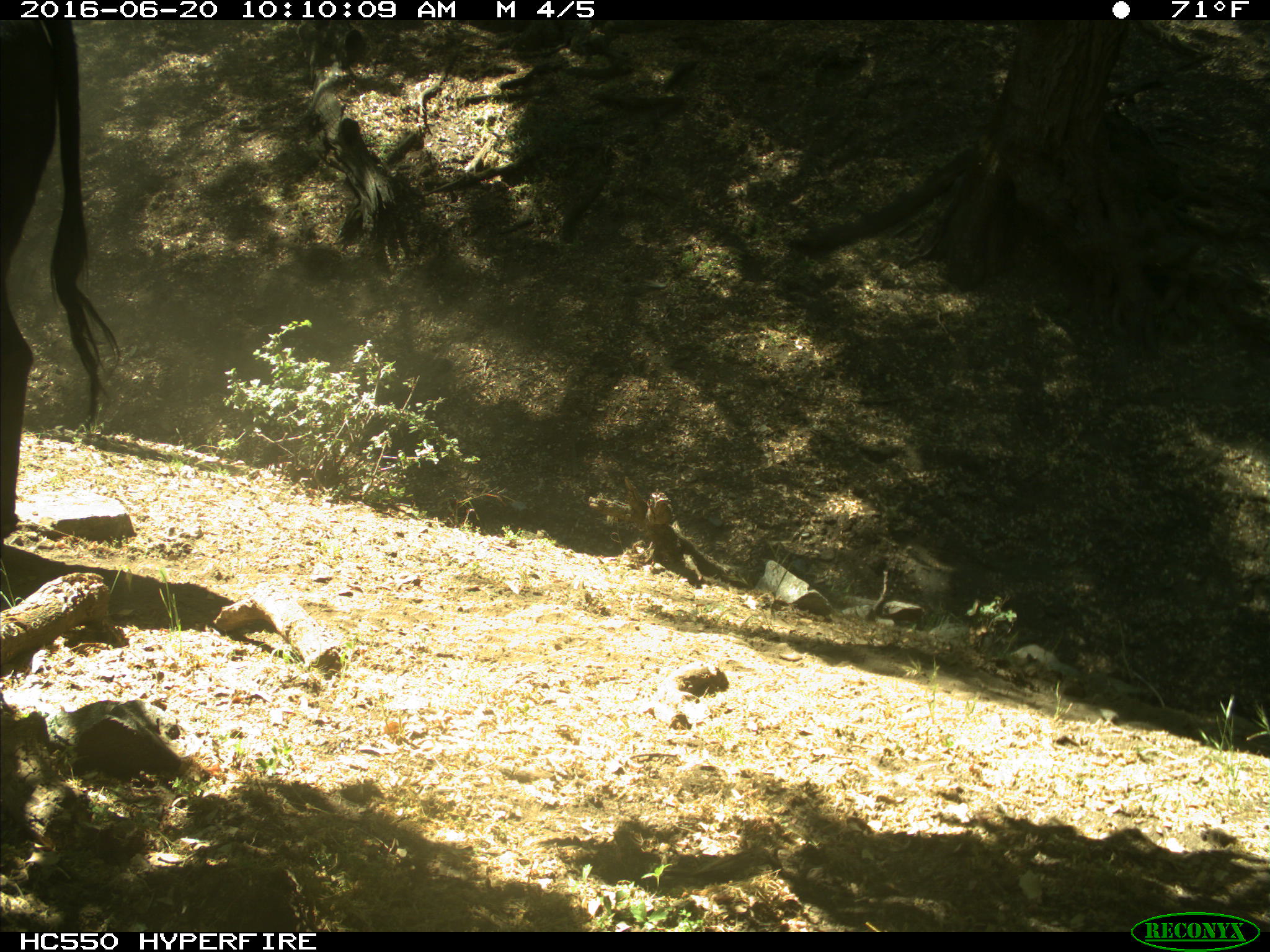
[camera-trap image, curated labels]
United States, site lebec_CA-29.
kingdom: Animalia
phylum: Chordata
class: Mammalia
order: Artiodactyla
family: Bovidae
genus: Bos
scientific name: Bos taurus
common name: domestic cow